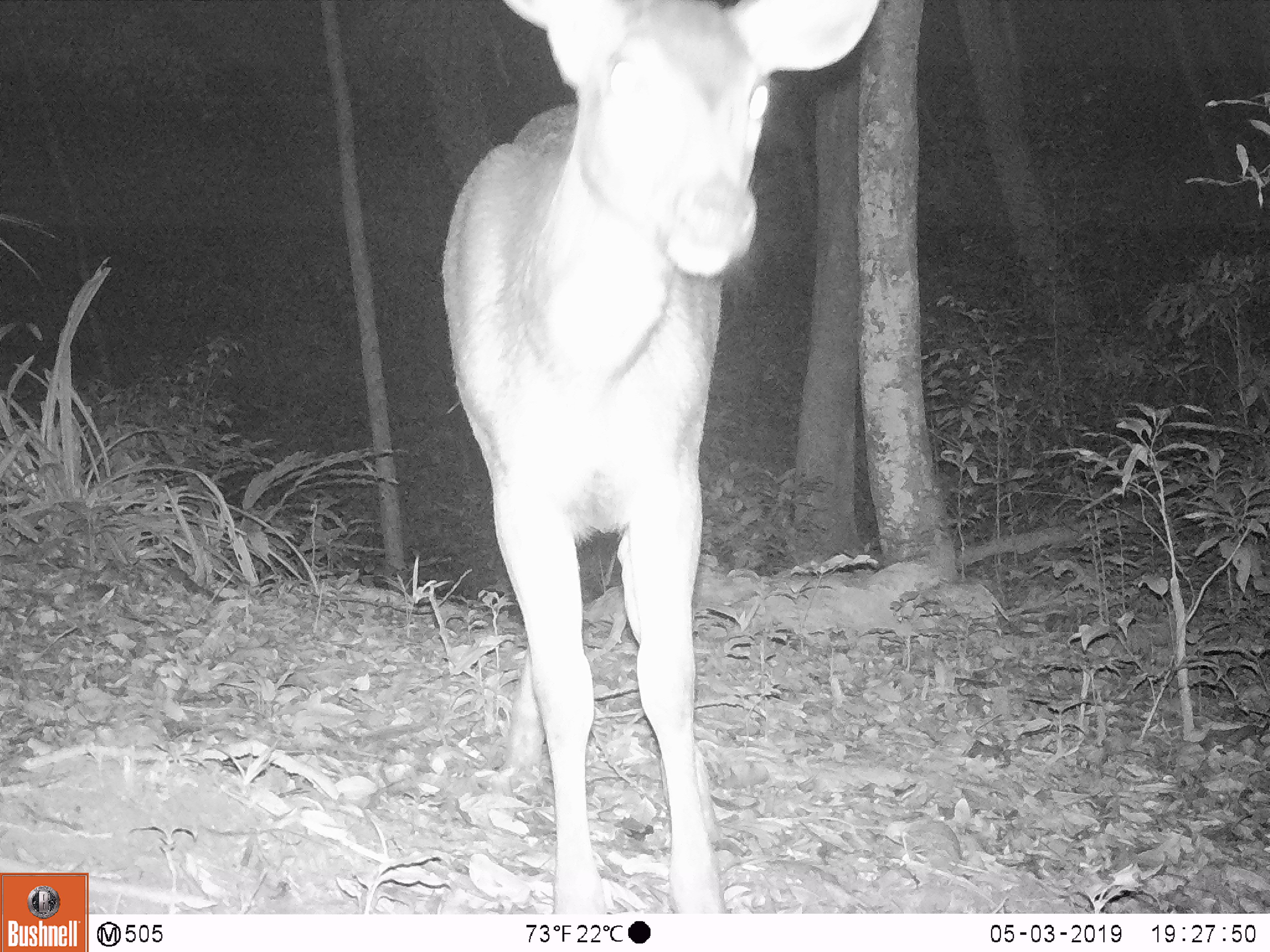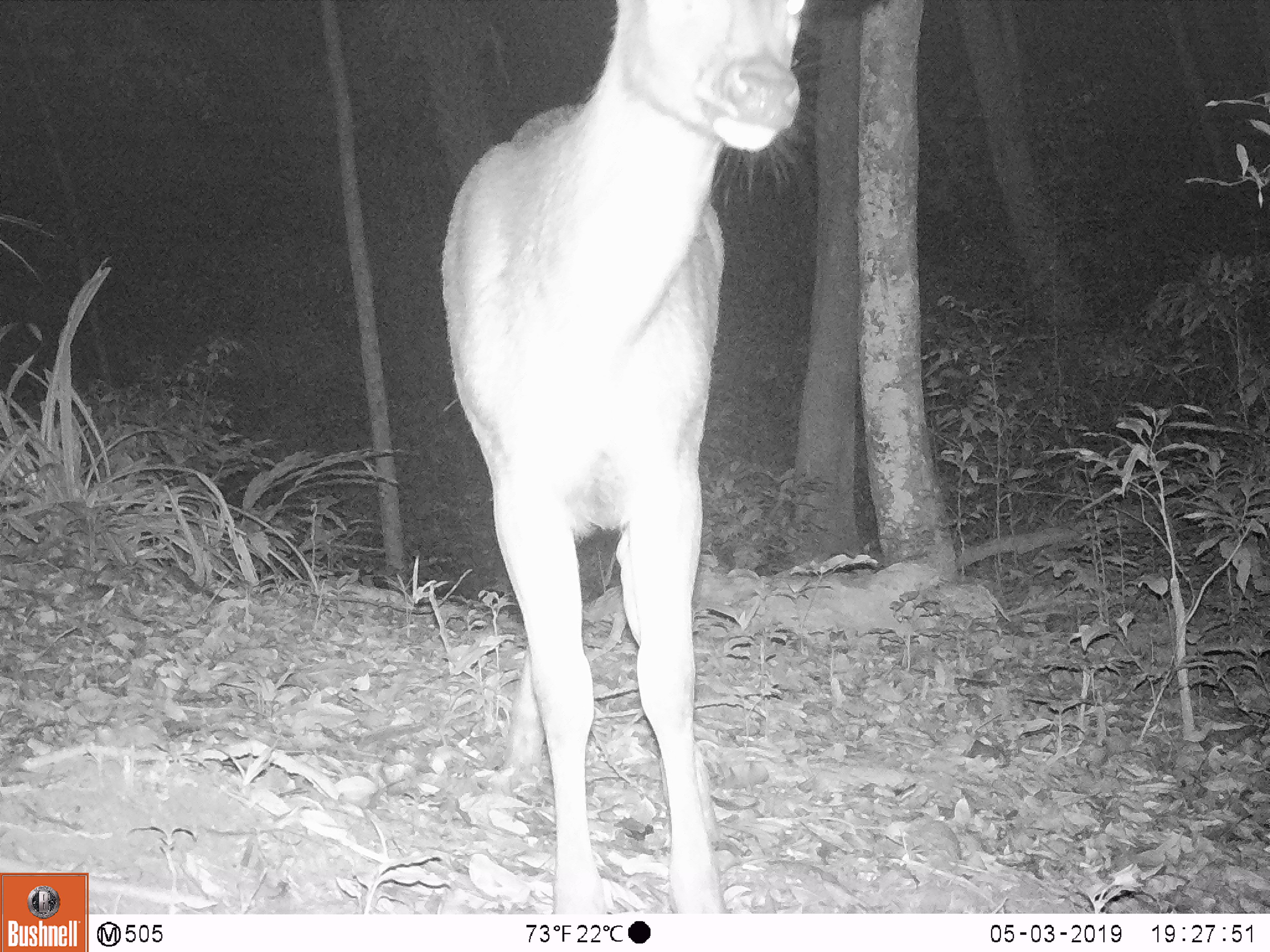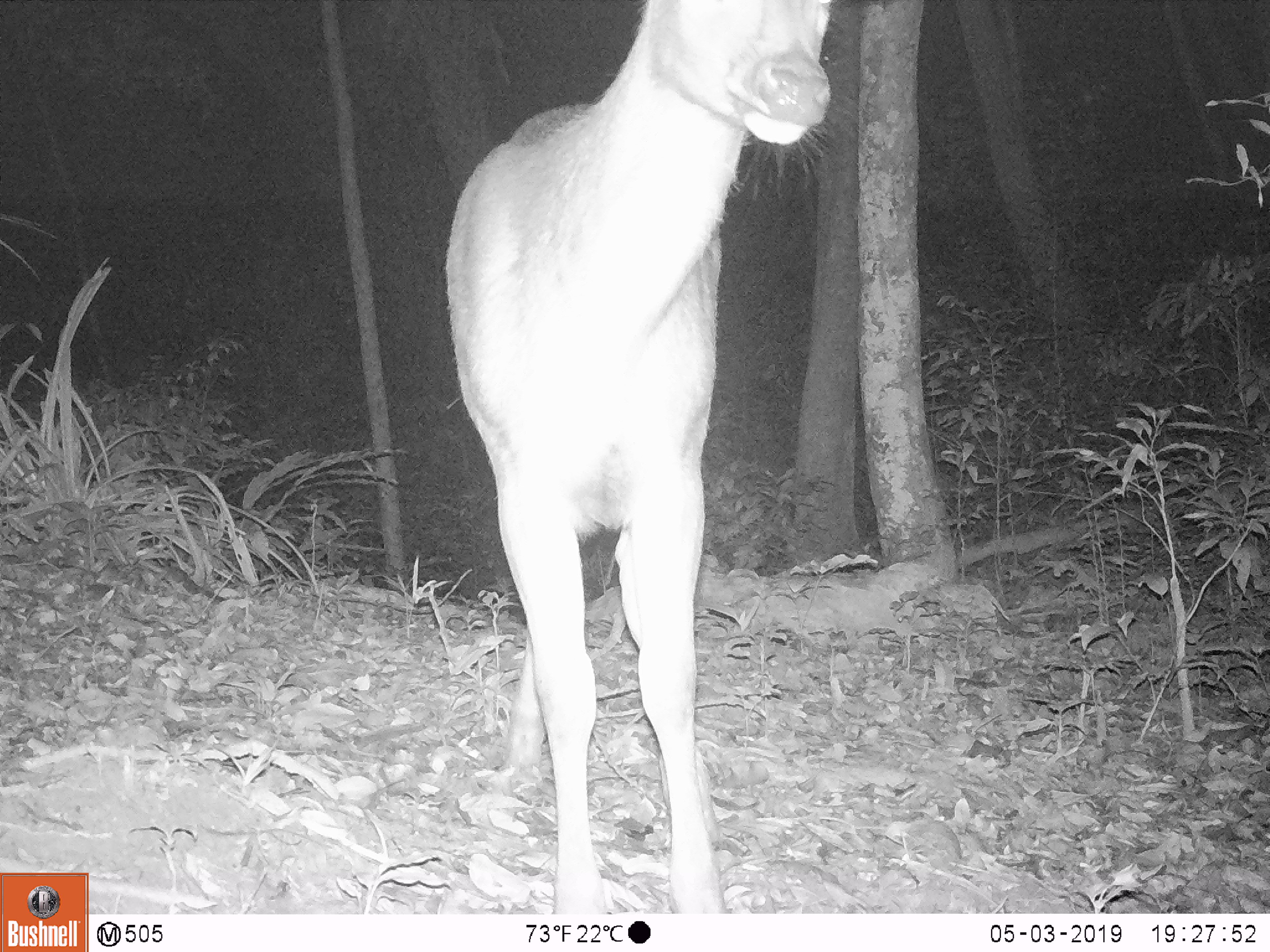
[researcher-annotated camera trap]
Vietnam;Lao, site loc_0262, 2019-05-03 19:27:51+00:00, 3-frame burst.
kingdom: Animalia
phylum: Chordata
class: Mammalia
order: Artiodactyla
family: Cervidae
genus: Rusa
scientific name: Rusa unicolor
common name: sambar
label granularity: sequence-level